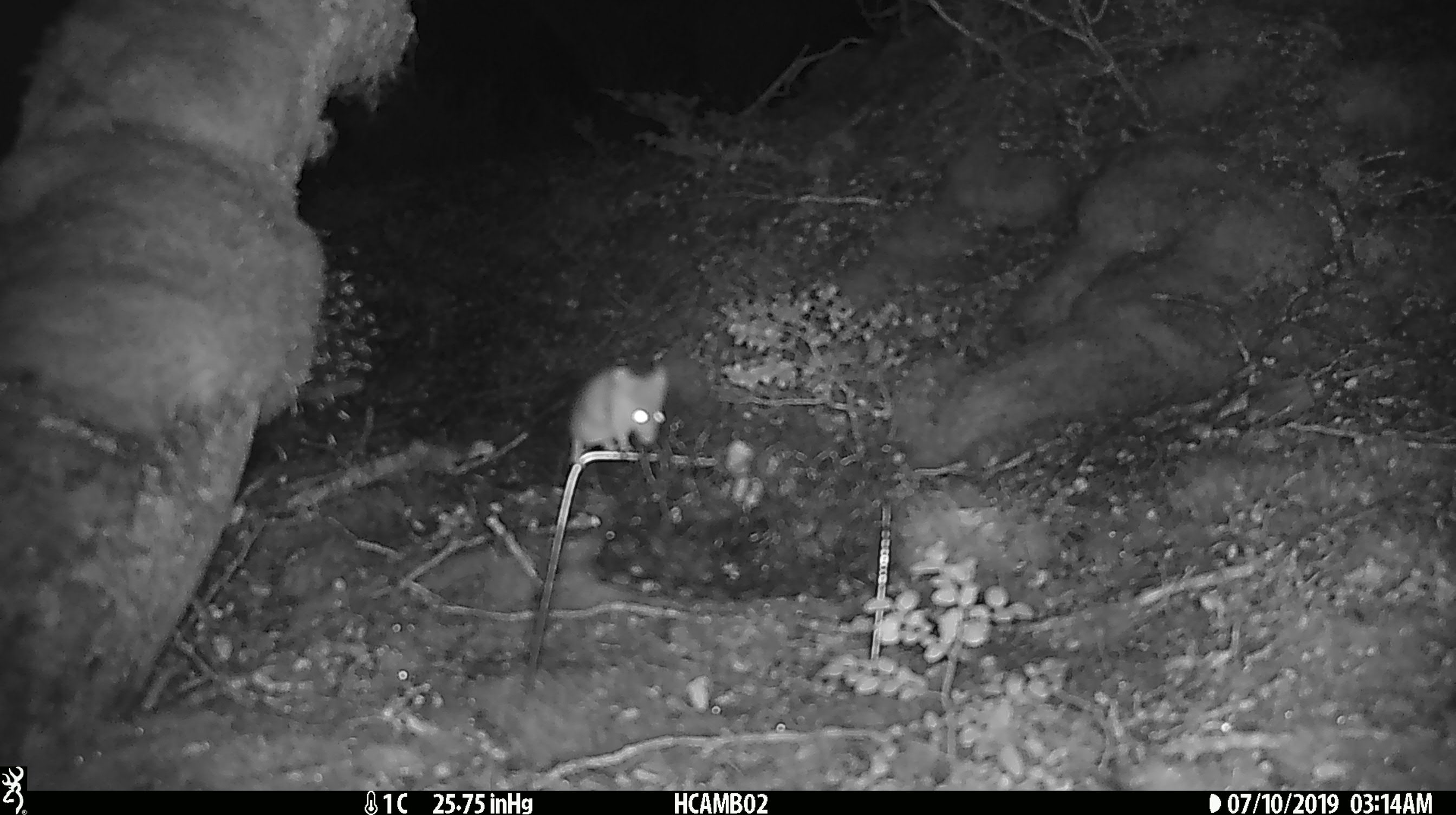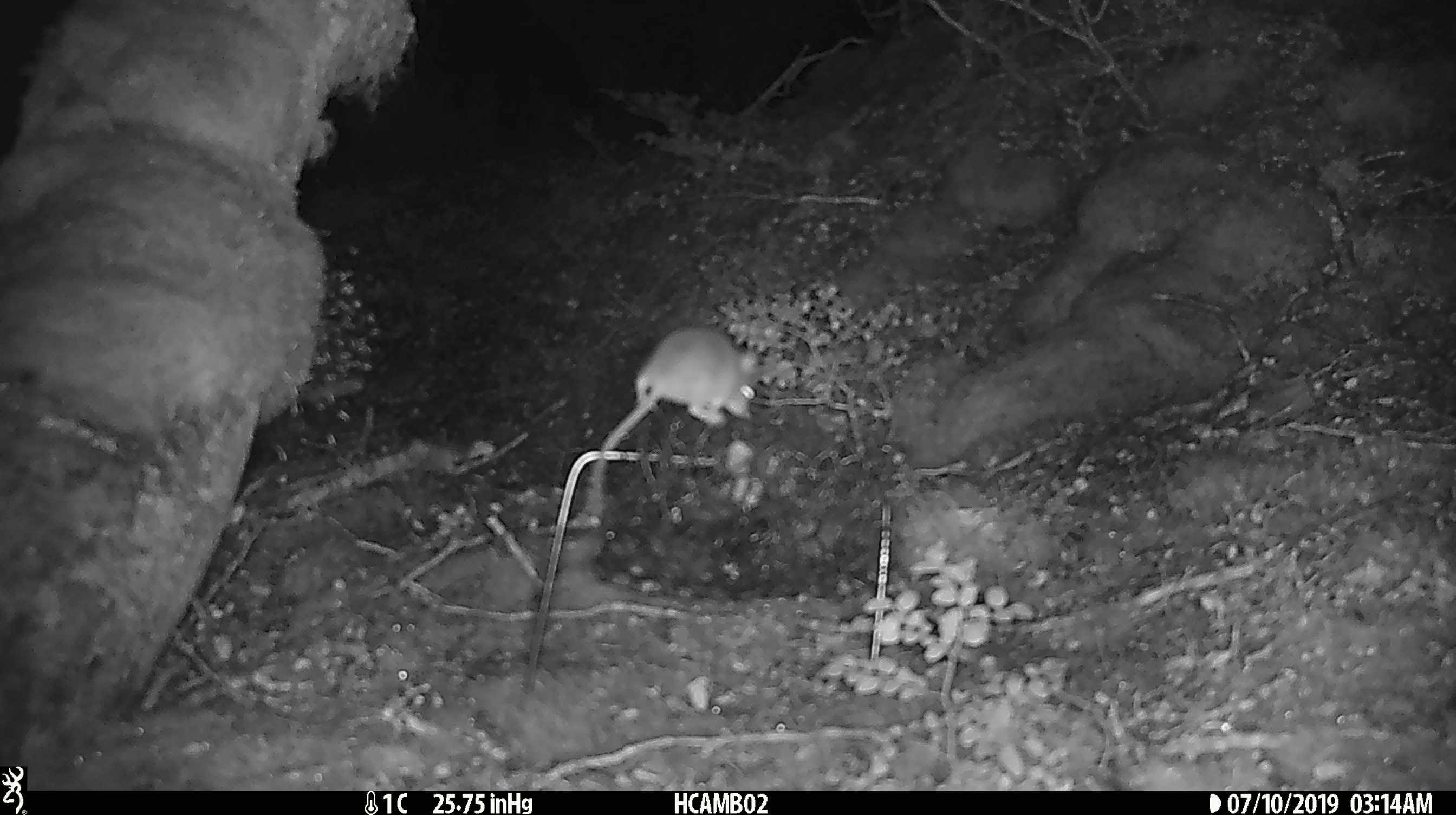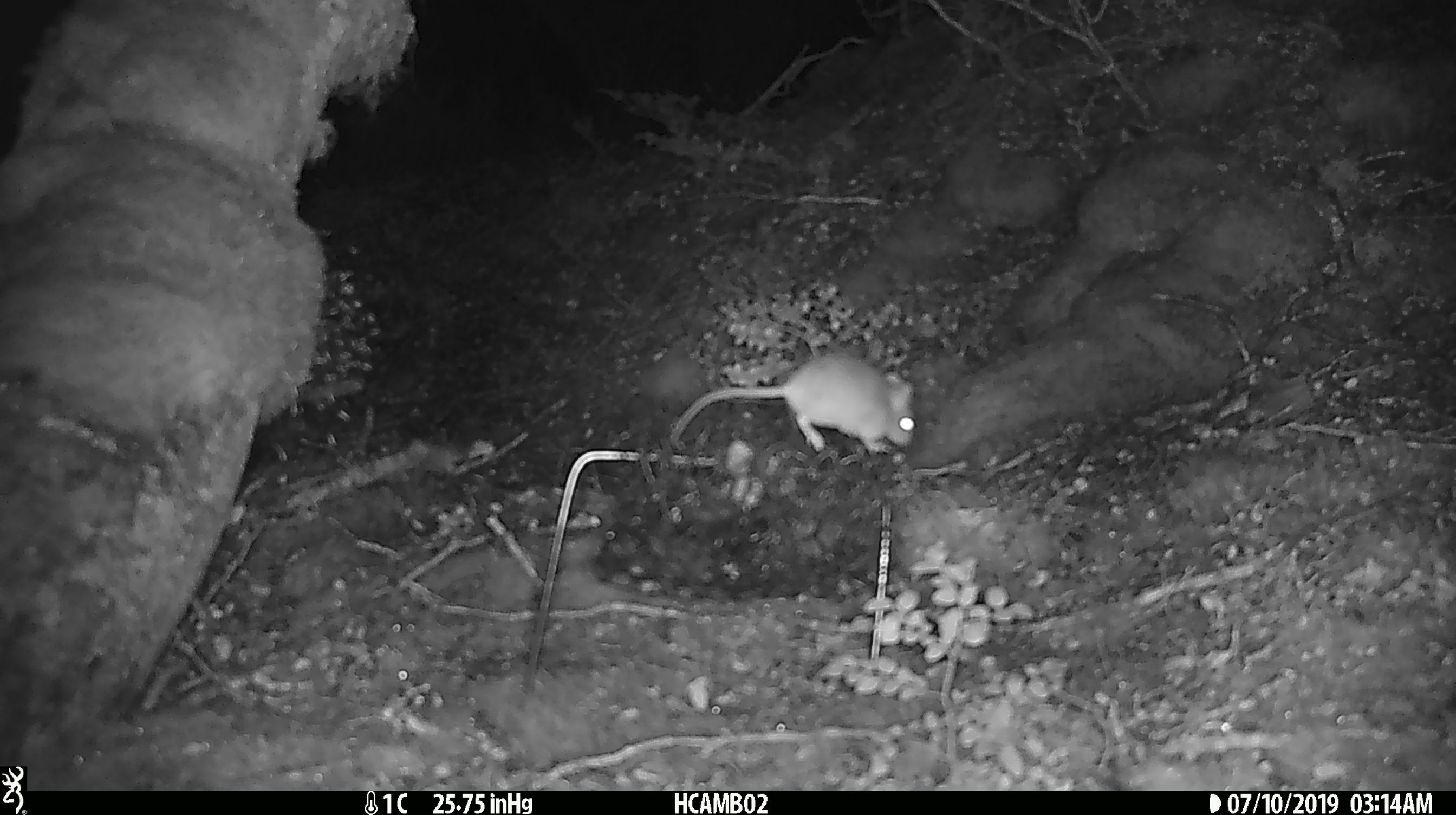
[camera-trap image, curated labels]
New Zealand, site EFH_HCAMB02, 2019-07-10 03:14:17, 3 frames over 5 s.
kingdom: Animalia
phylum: Chordata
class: Mammalia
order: Rodentia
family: Muridae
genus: Mus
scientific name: Mus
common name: mouse